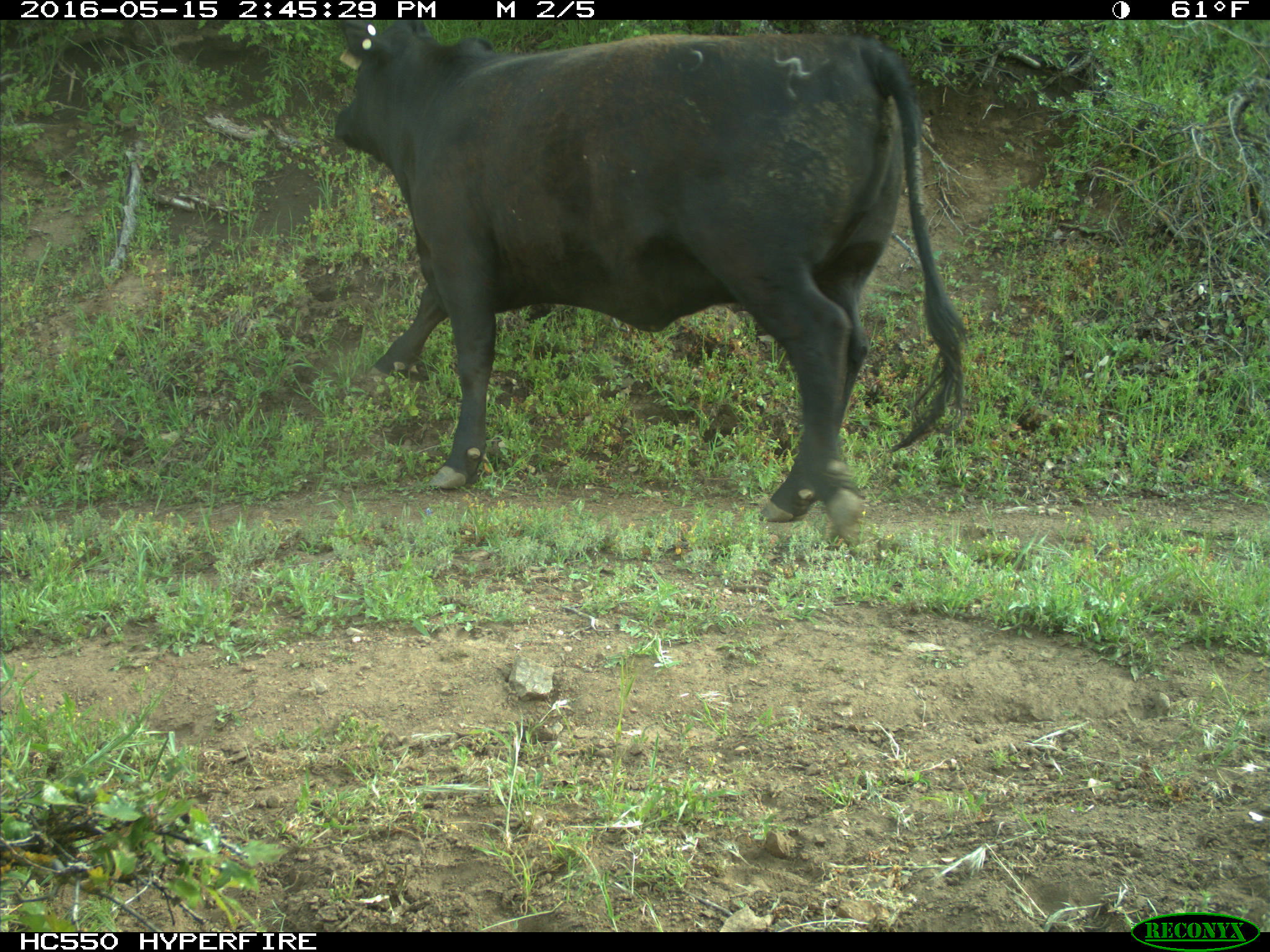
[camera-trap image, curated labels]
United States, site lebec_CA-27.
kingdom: Animalia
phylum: Chordata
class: Mammalia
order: Artiodactyla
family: Bovidae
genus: Bos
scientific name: Bos taurus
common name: domestic cow